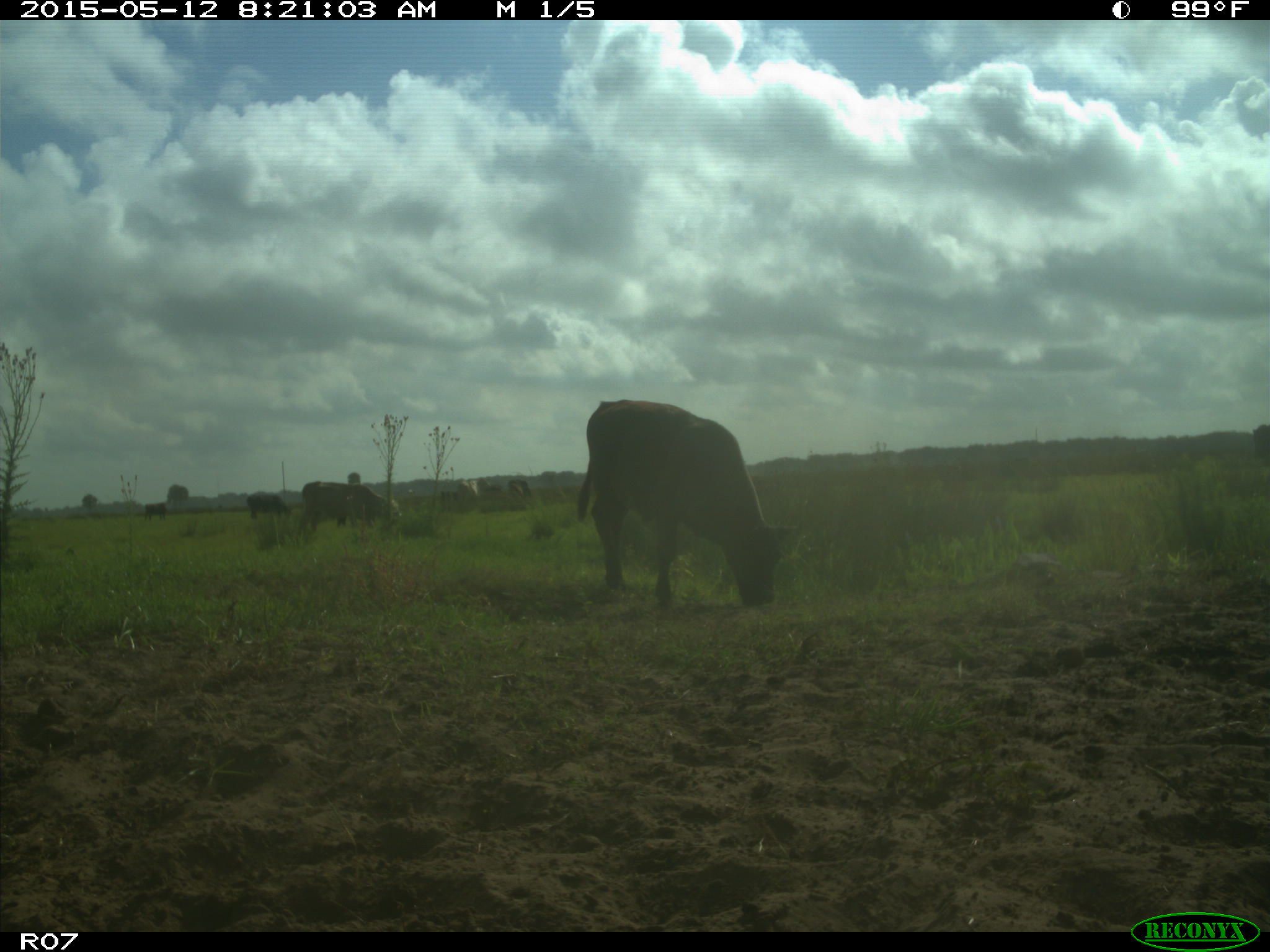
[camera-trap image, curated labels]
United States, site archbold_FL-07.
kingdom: Animalia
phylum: Chordata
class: Mammalia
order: Artiodactyla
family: Bovidae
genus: Bos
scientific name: Bos taurus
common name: domestic cow